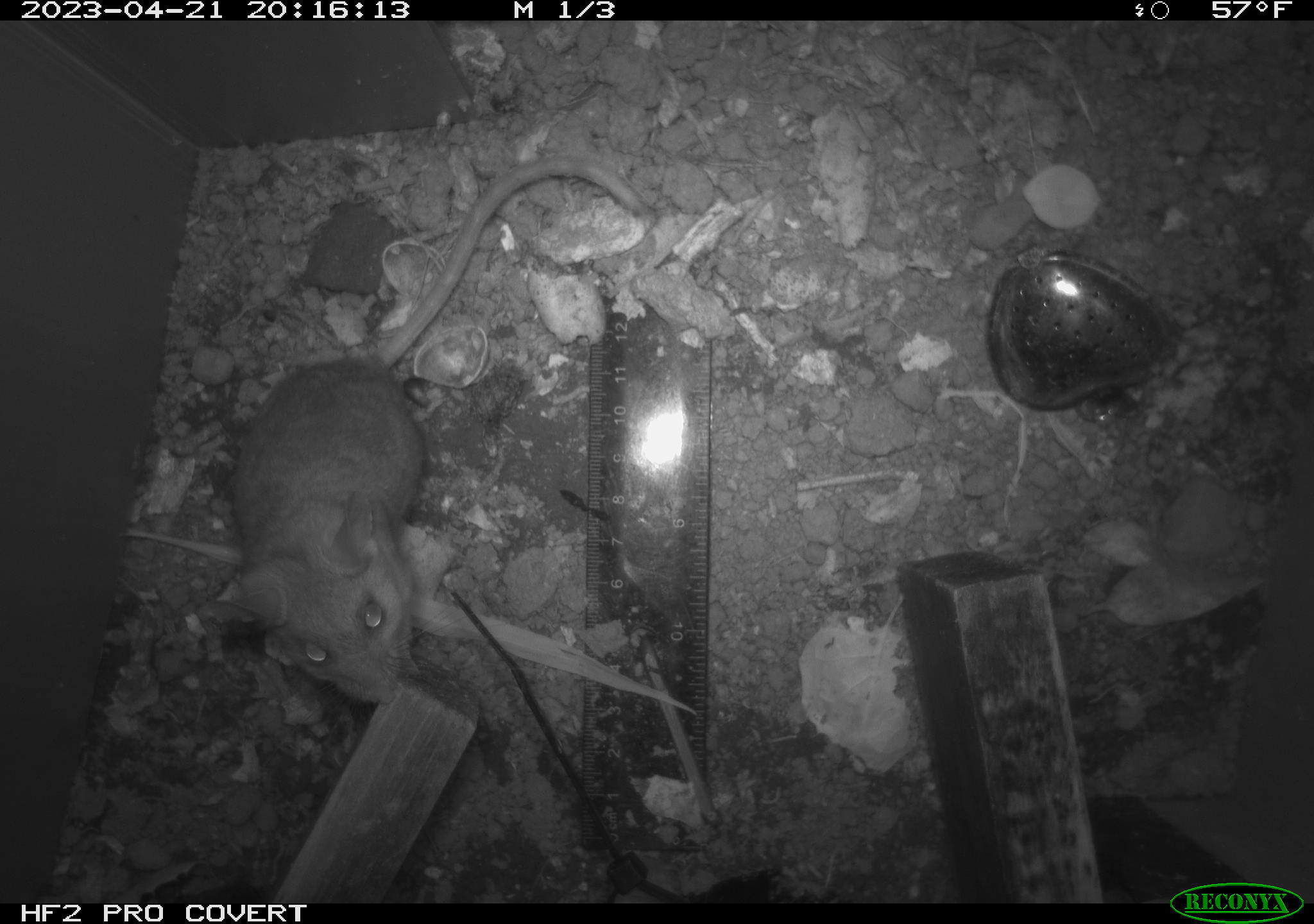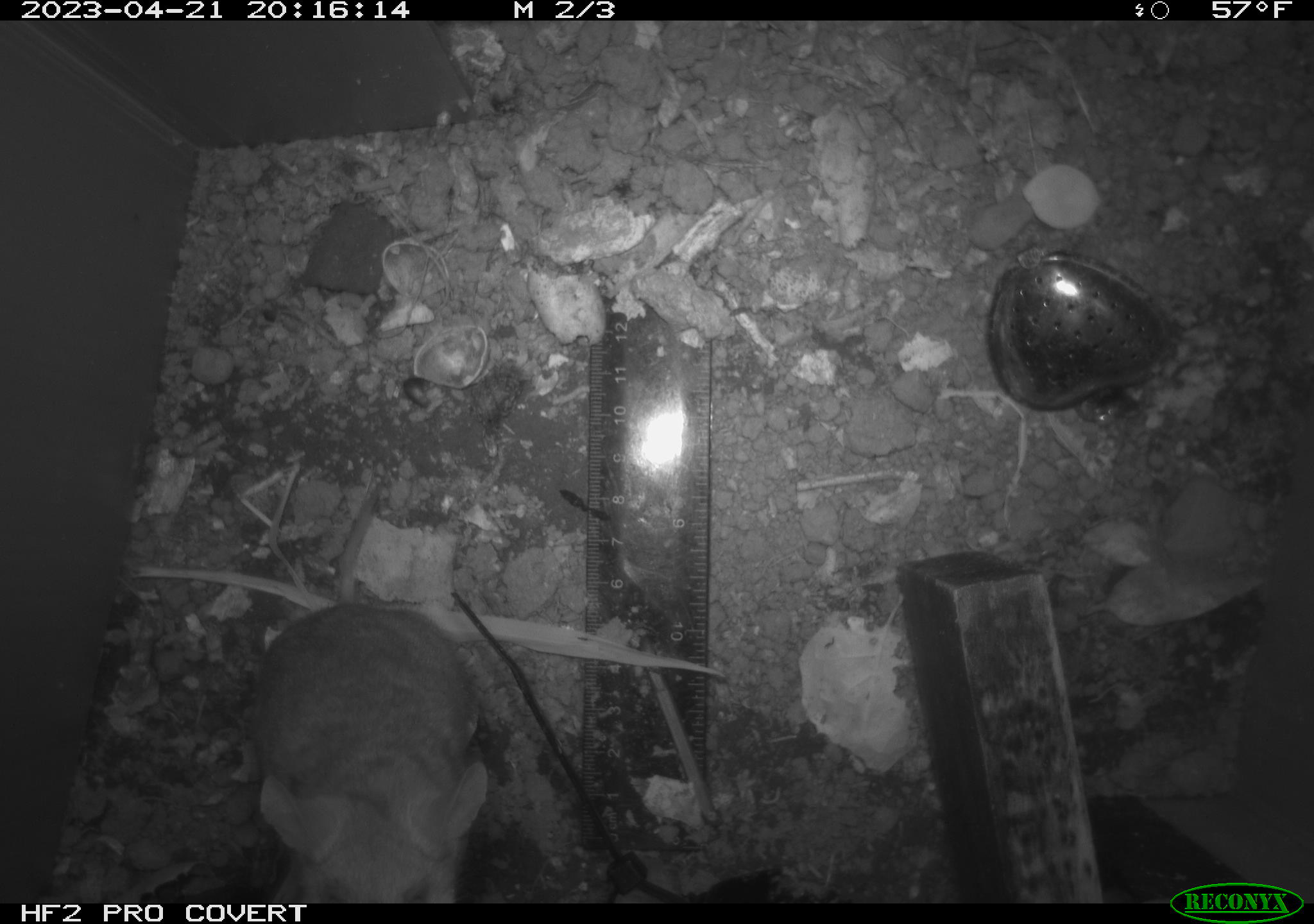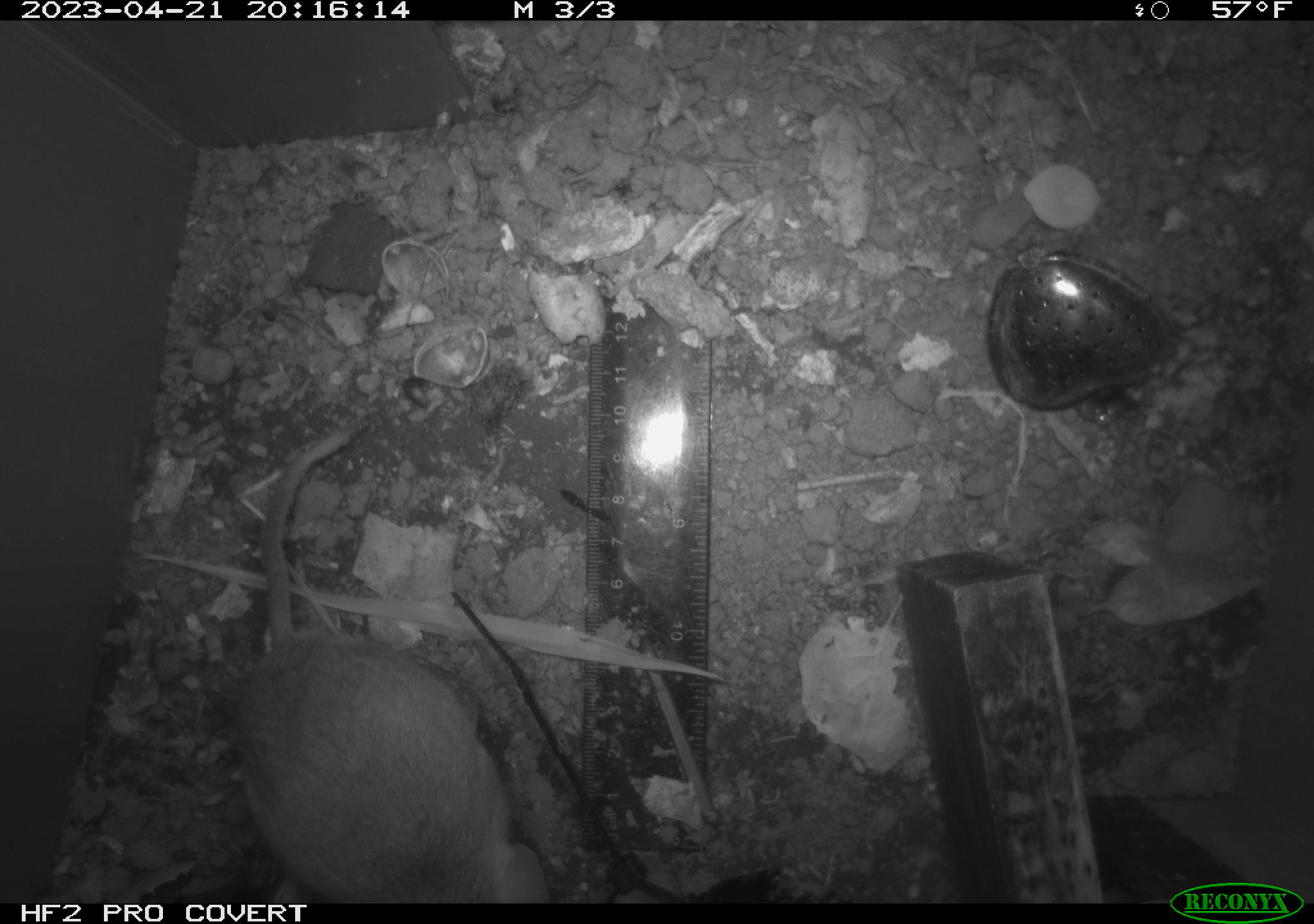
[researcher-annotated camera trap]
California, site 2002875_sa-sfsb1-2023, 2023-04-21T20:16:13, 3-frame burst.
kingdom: Animalia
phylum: Chordata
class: Mammalia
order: Rodentia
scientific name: Rodentia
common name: mouse species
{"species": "mouse species (Rodentia)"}